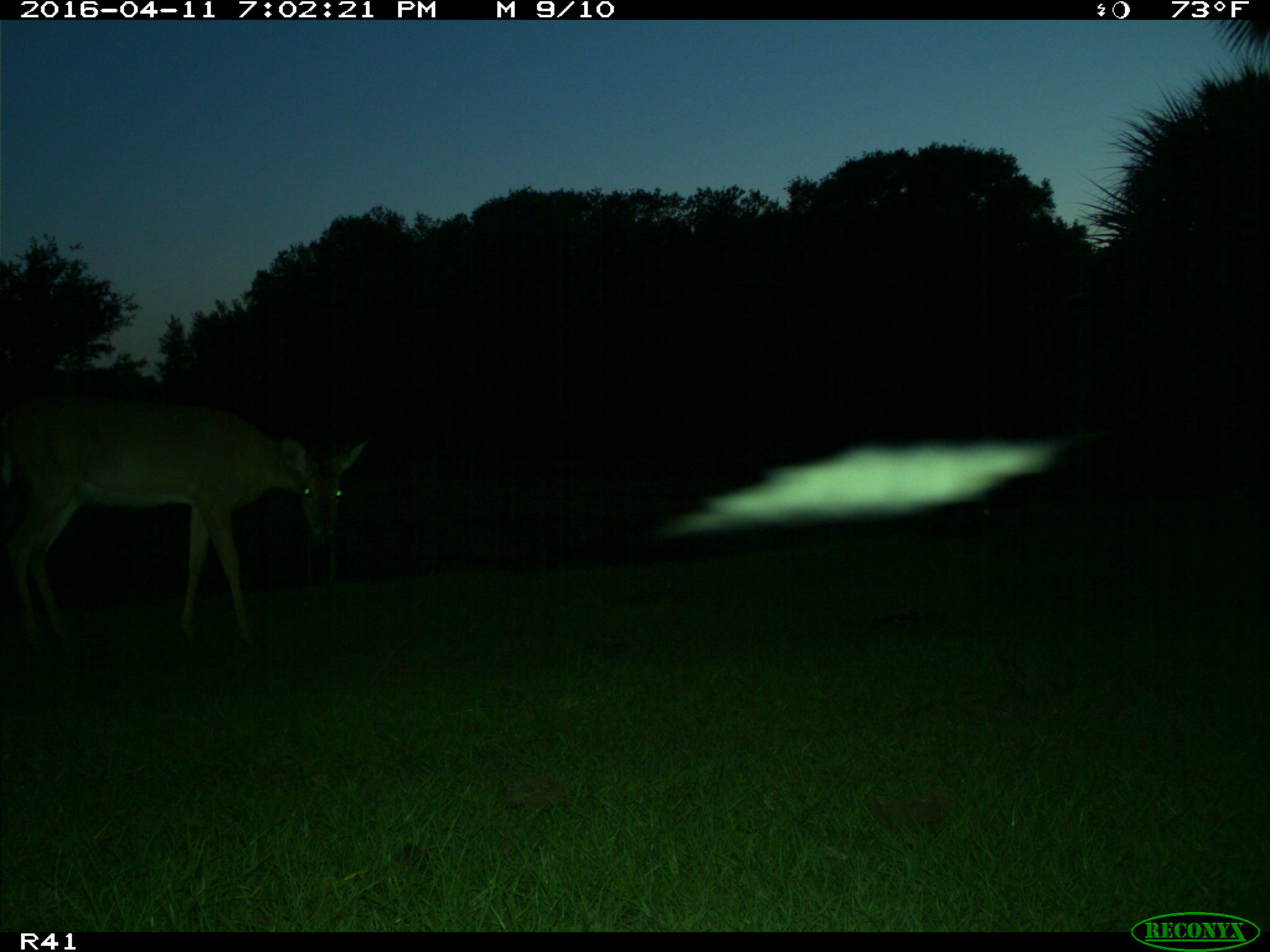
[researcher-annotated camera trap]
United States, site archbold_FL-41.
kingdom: Animalia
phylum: Chordata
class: Mammalia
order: Artiodactyla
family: Cervidae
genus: Odocoileus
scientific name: Odocoileus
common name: deer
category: unidentified deer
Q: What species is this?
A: Unidentified deer (deer) (Odocoileus).